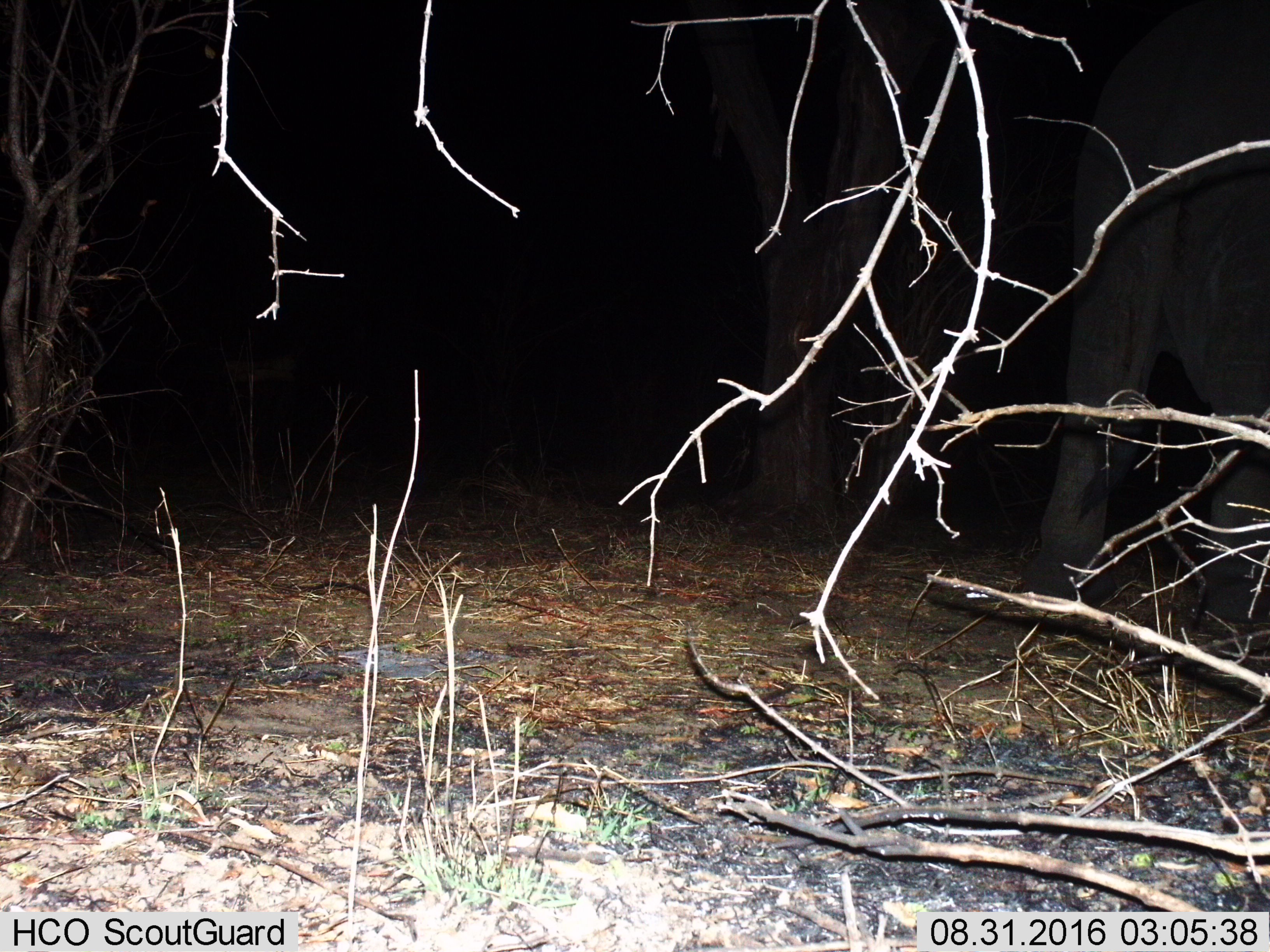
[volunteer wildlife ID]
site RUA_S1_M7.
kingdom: Animalia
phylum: Chordata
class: Mammalia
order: Proboscidea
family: Elephantidae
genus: Loxodonta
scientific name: Loxodonta africana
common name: african bush elephant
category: elephant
Elephant (african bush elephant) (Loxodonta africana), count 1. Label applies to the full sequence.